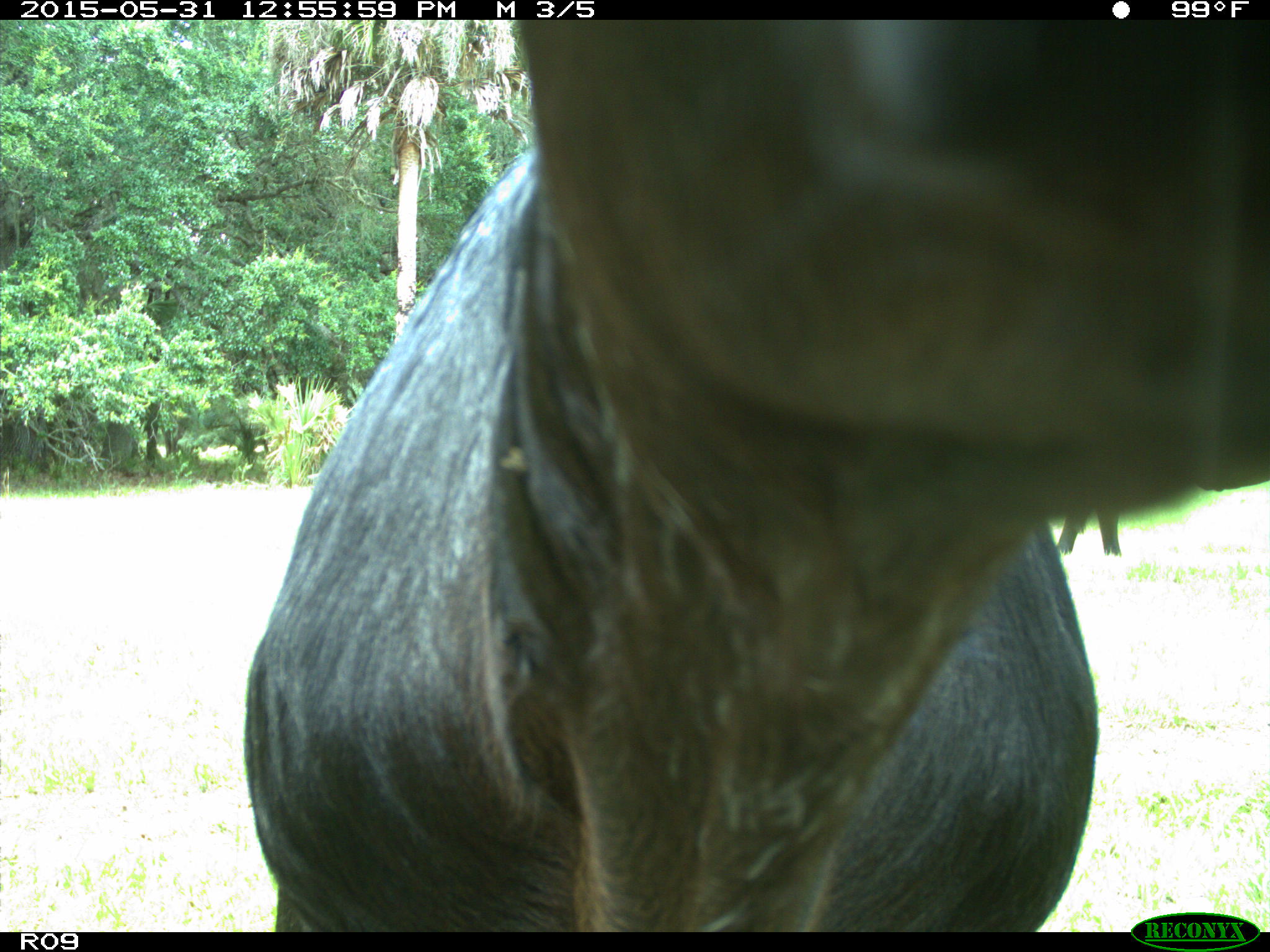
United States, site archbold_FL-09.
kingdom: Animalia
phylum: Chordata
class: Mammalia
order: Artiodactyla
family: Bovidae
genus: Bos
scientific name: Bos taurus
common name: domestic cow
Bos taurus (domestic cow).